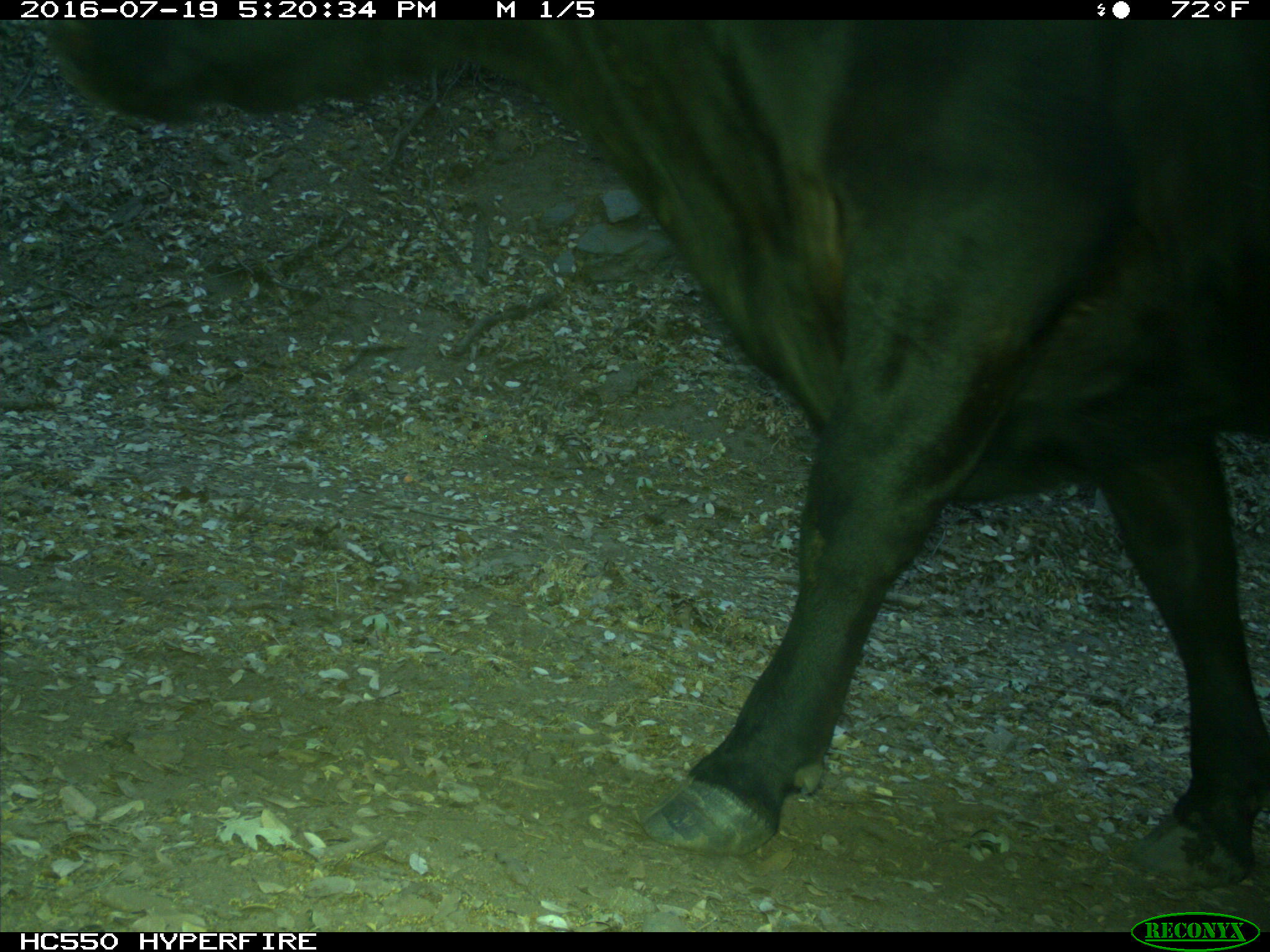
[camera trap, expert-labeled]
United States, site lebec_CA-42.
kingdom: Animalia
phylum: Chordata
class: Mammalia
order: Artiodactyla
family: Bovidae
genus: Bos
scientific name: Bos taurus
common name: domestic cow